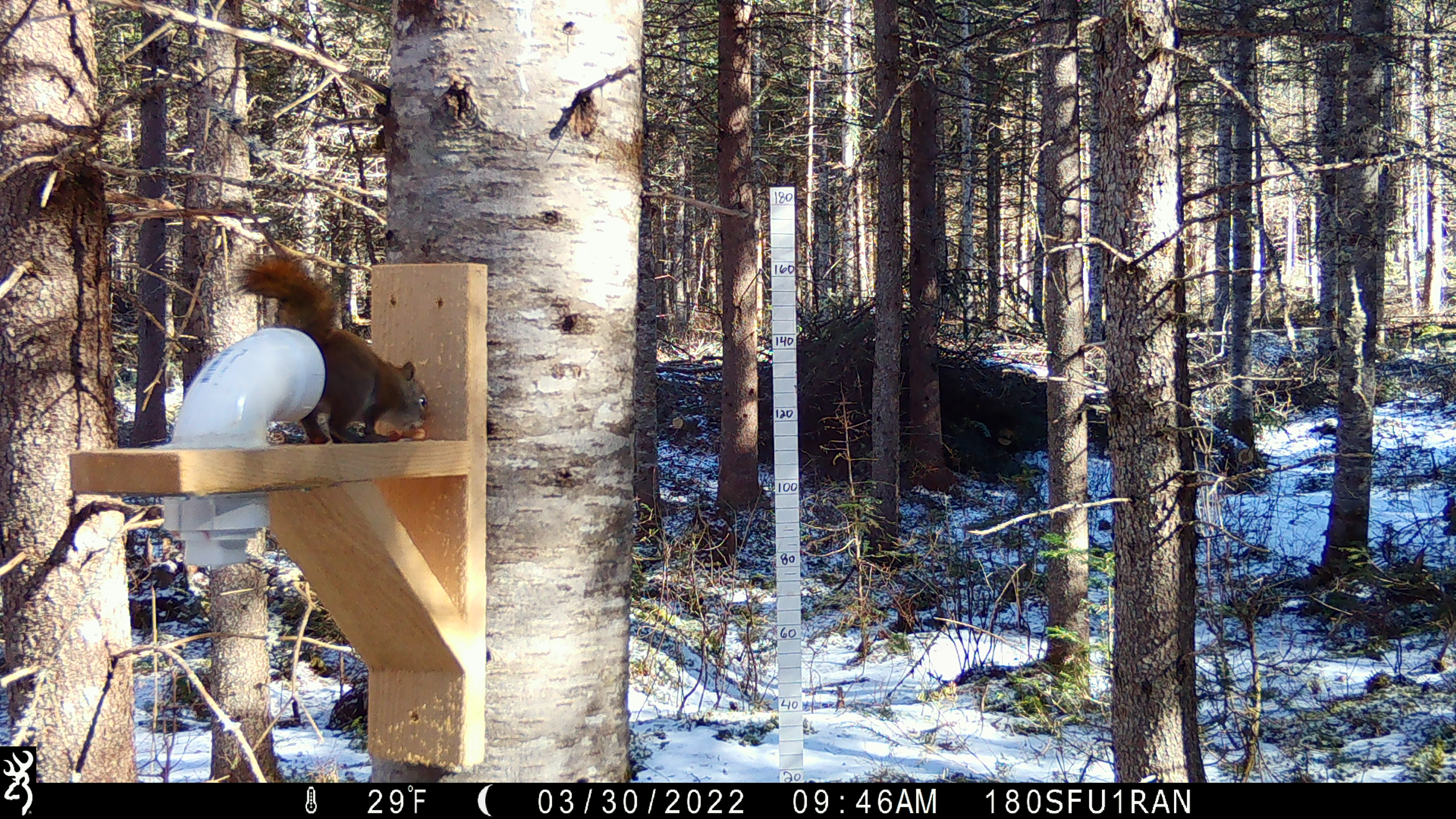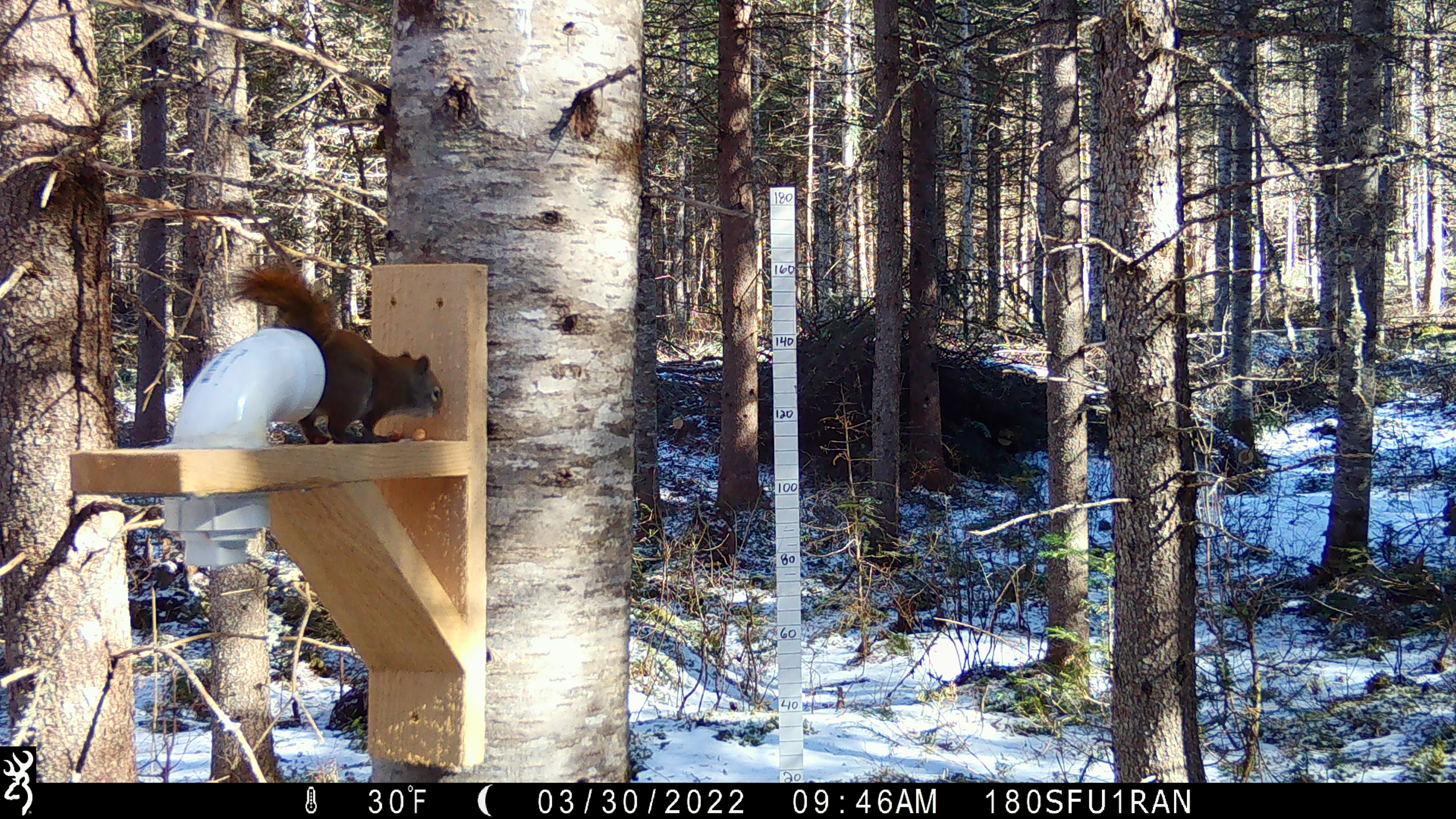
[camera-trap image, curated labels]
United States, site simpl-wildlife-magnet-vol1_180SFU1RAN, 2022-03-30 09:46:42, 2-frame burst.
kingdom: Animalia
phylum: Chordata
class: Mammalia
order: Rodentia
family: Sciuridae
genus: Tamiasciurus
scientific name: Tamiasciurus hudsonicus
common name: red squirrel